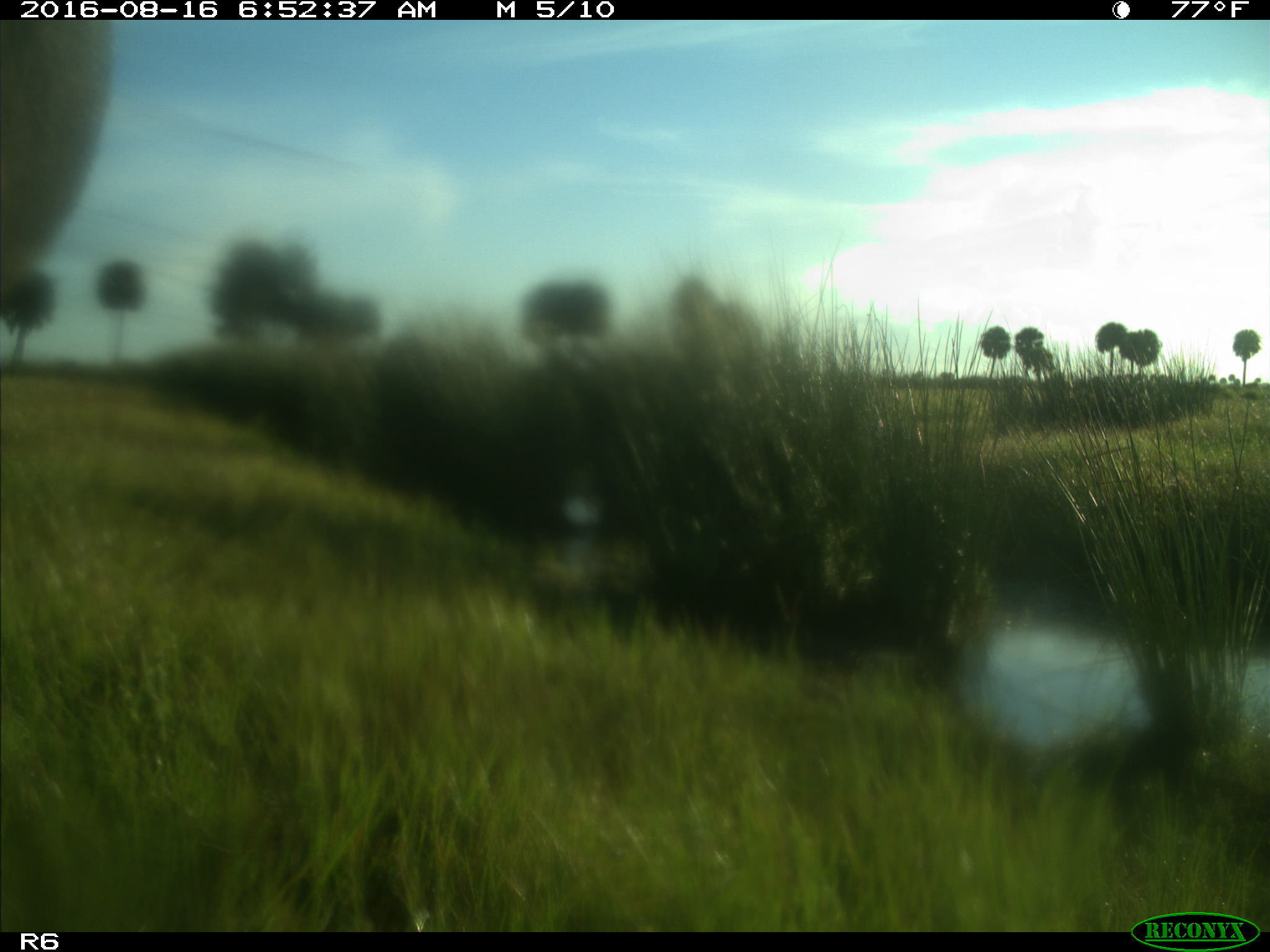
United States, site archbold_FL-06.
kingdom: Animalia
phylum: Chordata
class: Mammalia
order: Artiodactyla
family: Bovidae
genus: Bos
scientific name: Bos taurus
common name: domestic cow